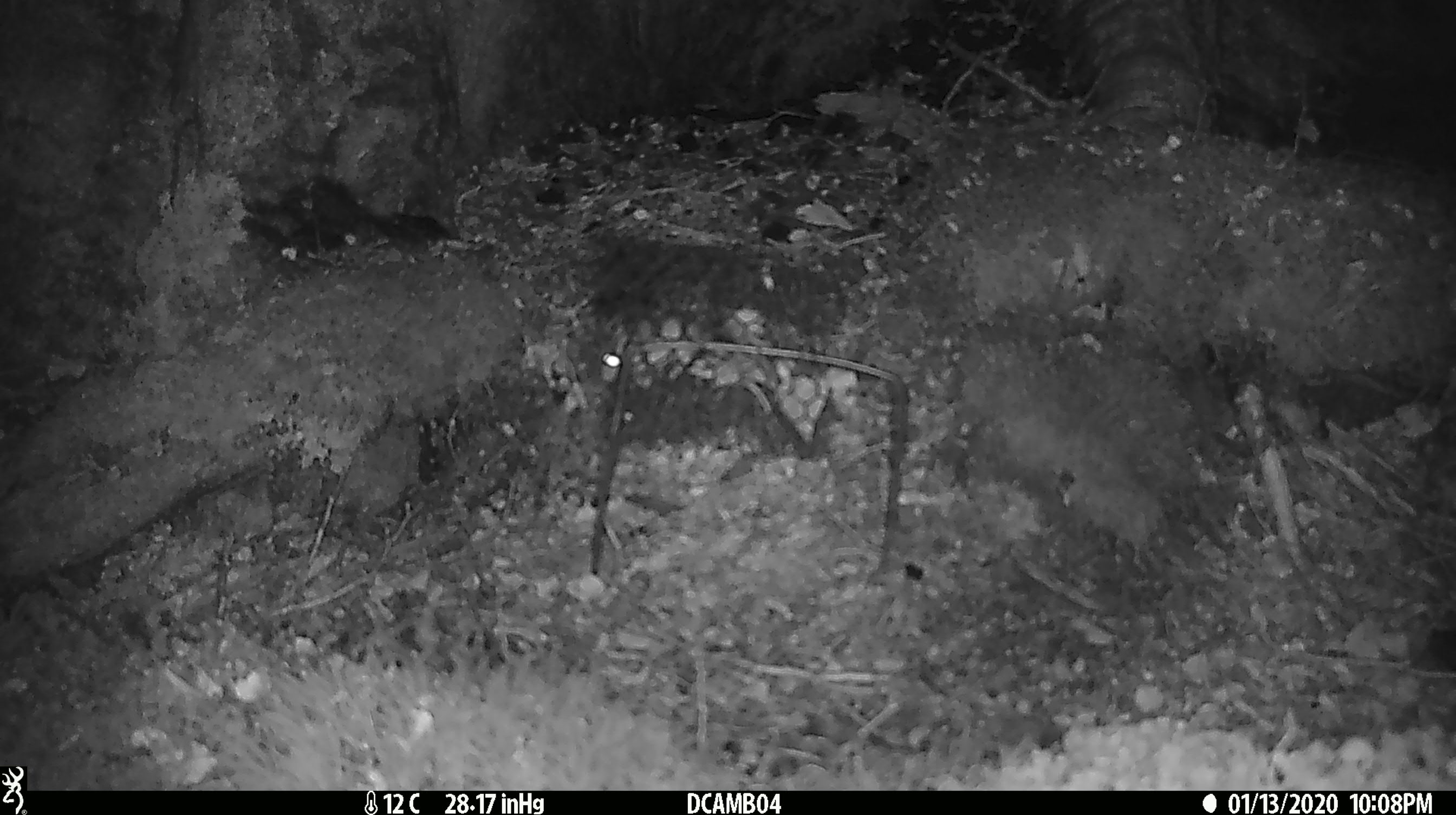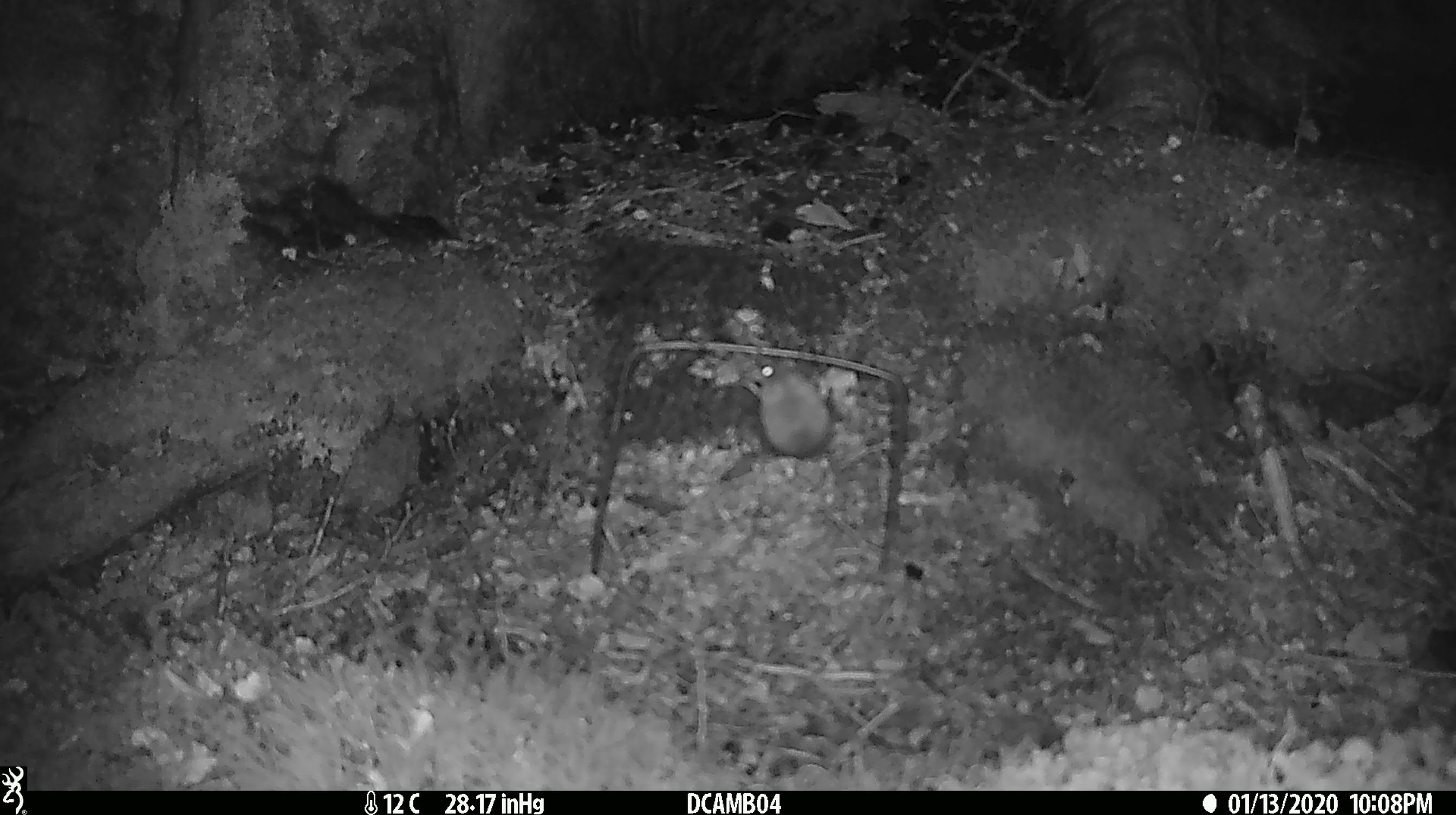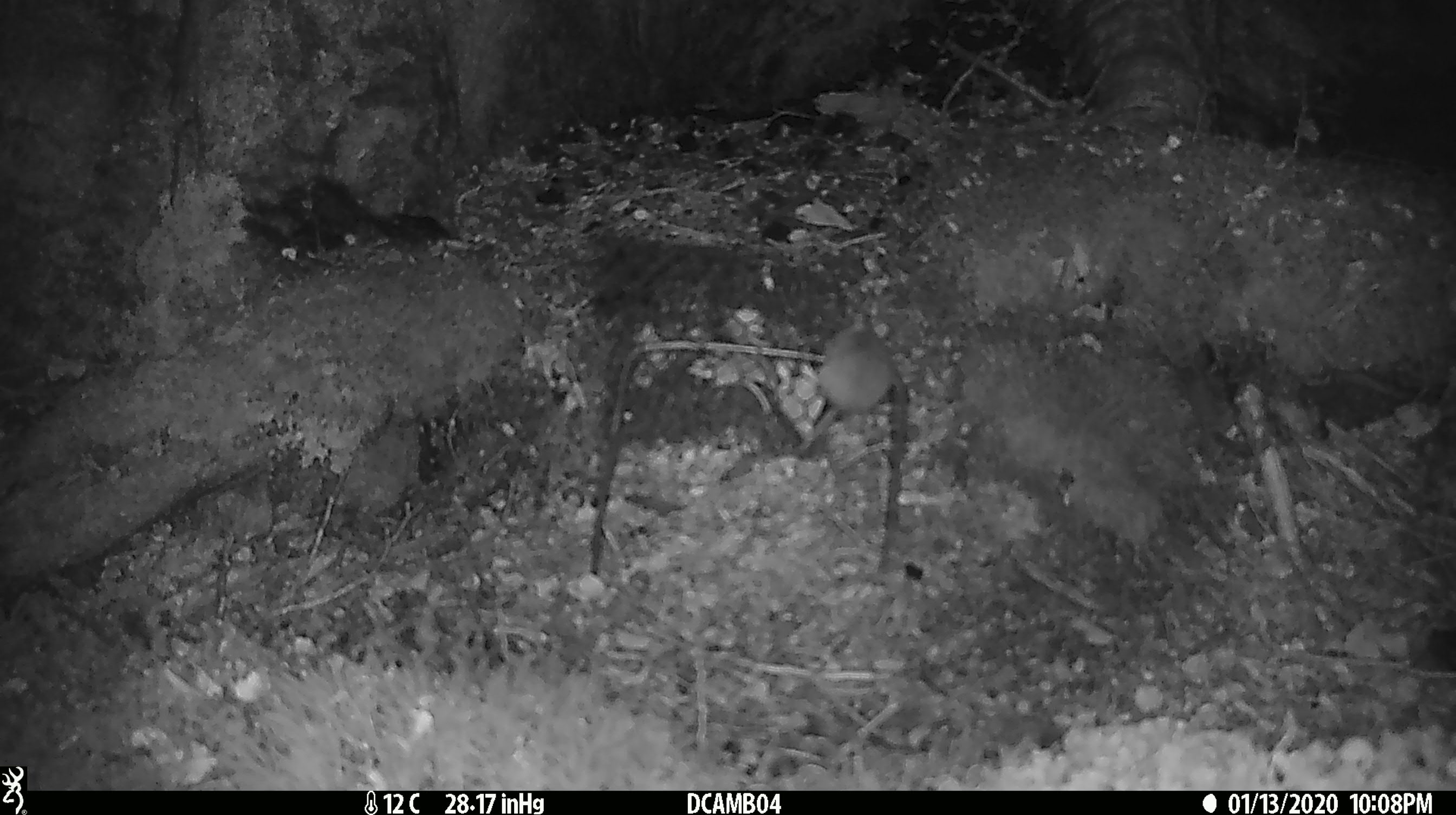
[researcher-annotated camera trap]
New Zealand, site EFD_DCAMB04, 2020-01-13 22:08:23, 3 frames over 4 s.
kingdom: Animalia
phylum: Chordata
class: Mammalia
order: Rodentia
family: Muridae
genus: Mus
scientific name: Mus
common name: mouse